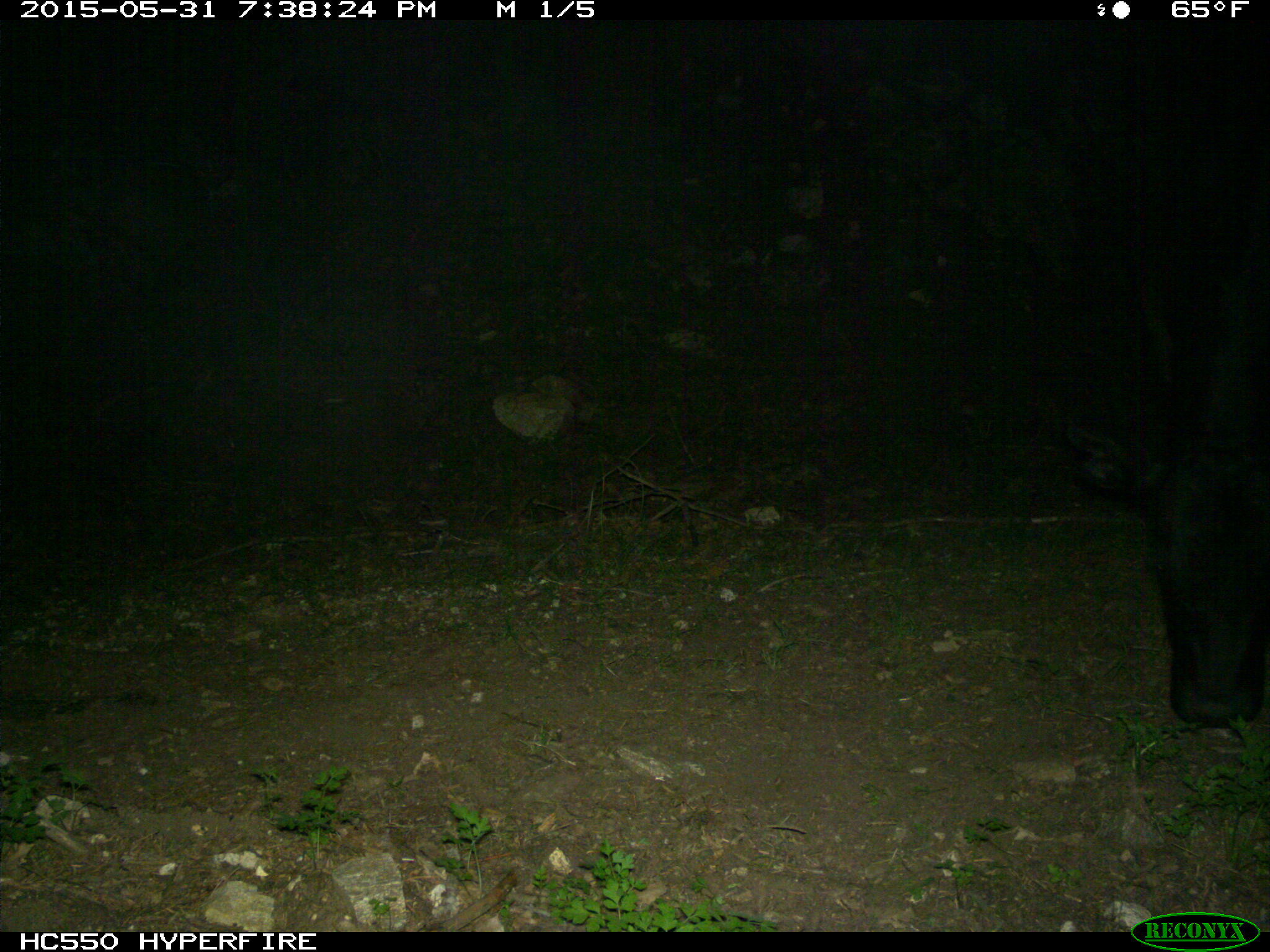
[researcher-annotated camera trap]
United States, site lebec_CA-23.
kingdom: Animalia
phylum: Chordata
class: Mammalia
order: Artiodactyla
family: Bovidae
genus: Bos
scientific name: Bos taurus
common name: domestic cow